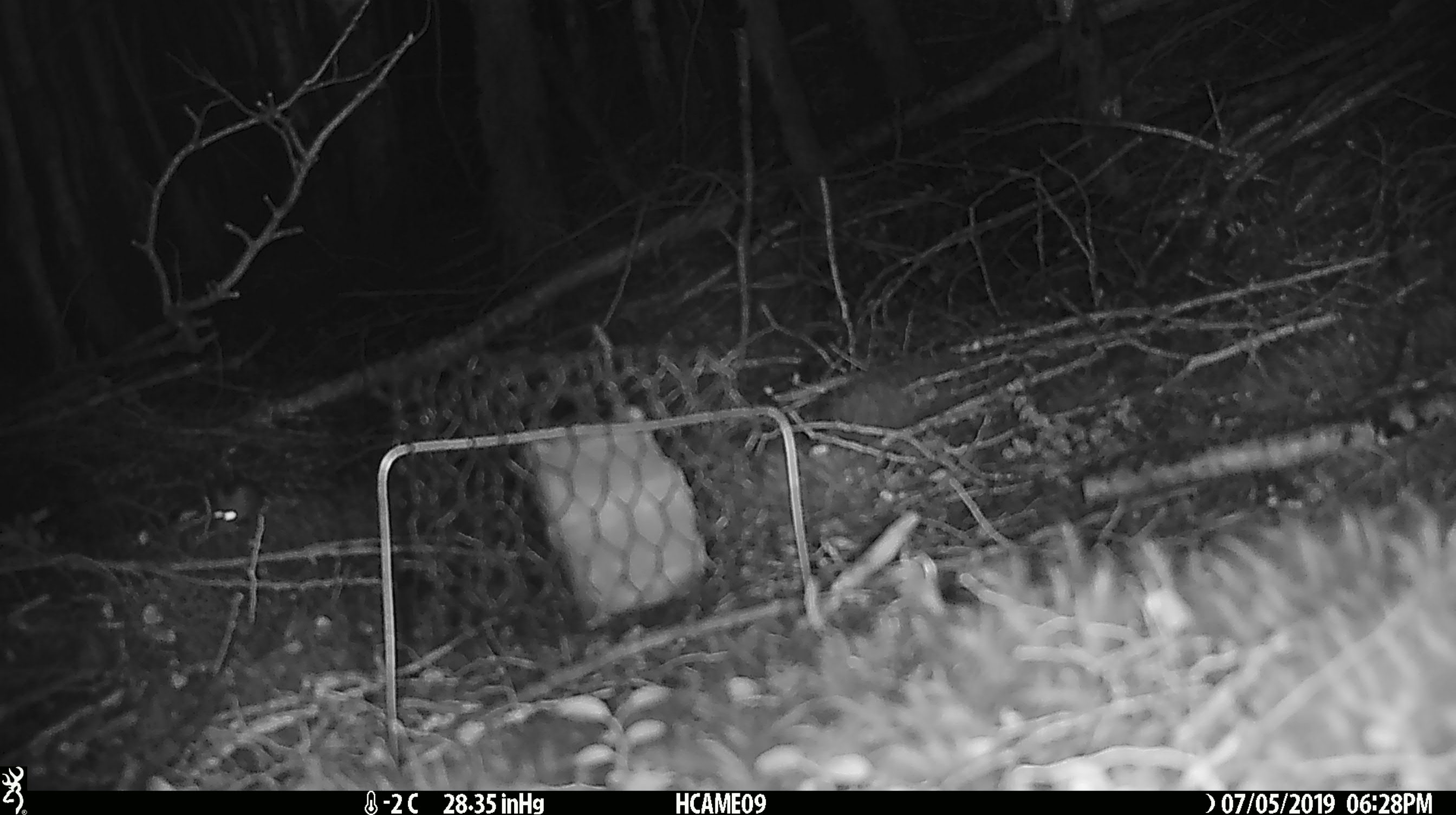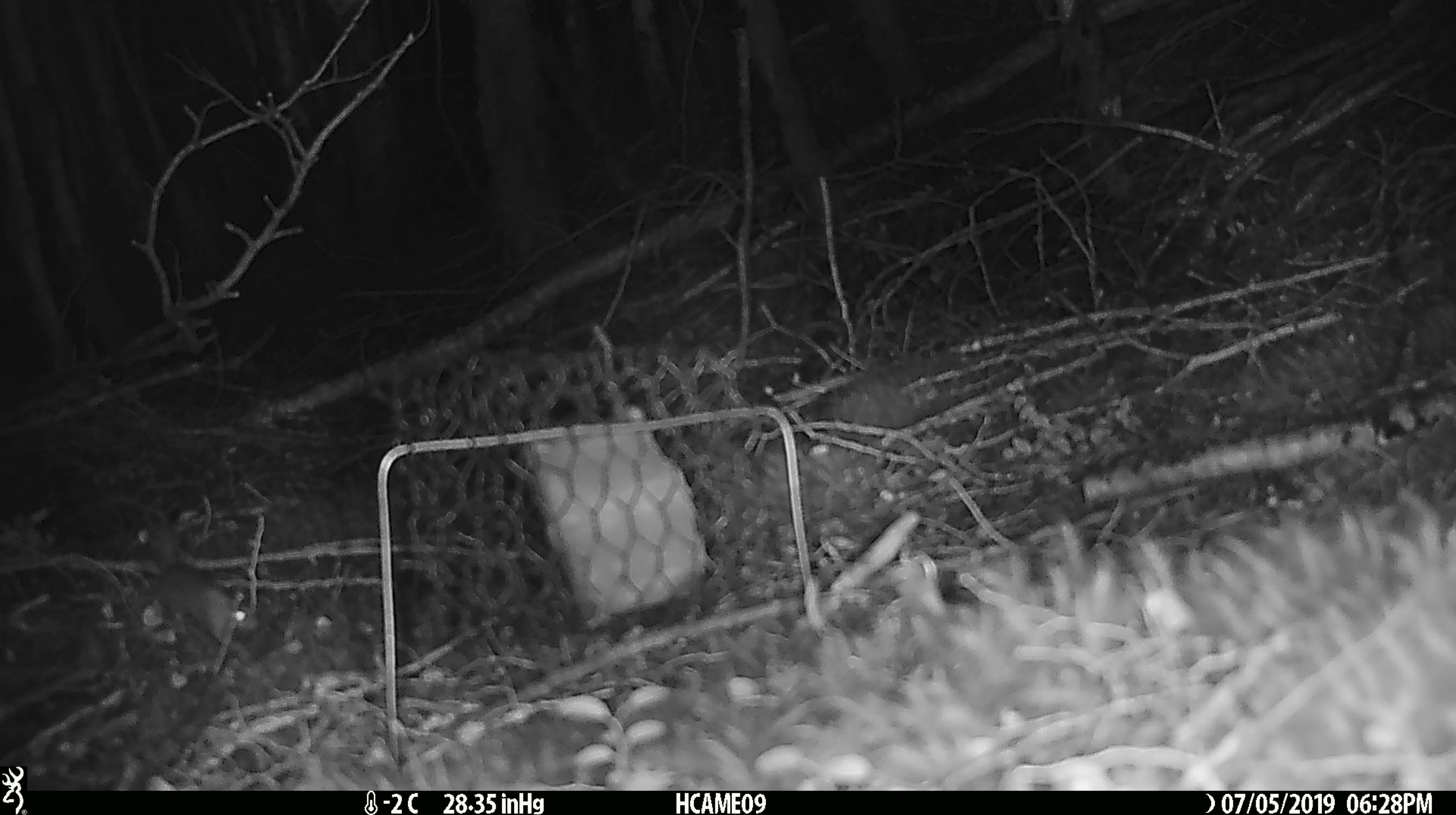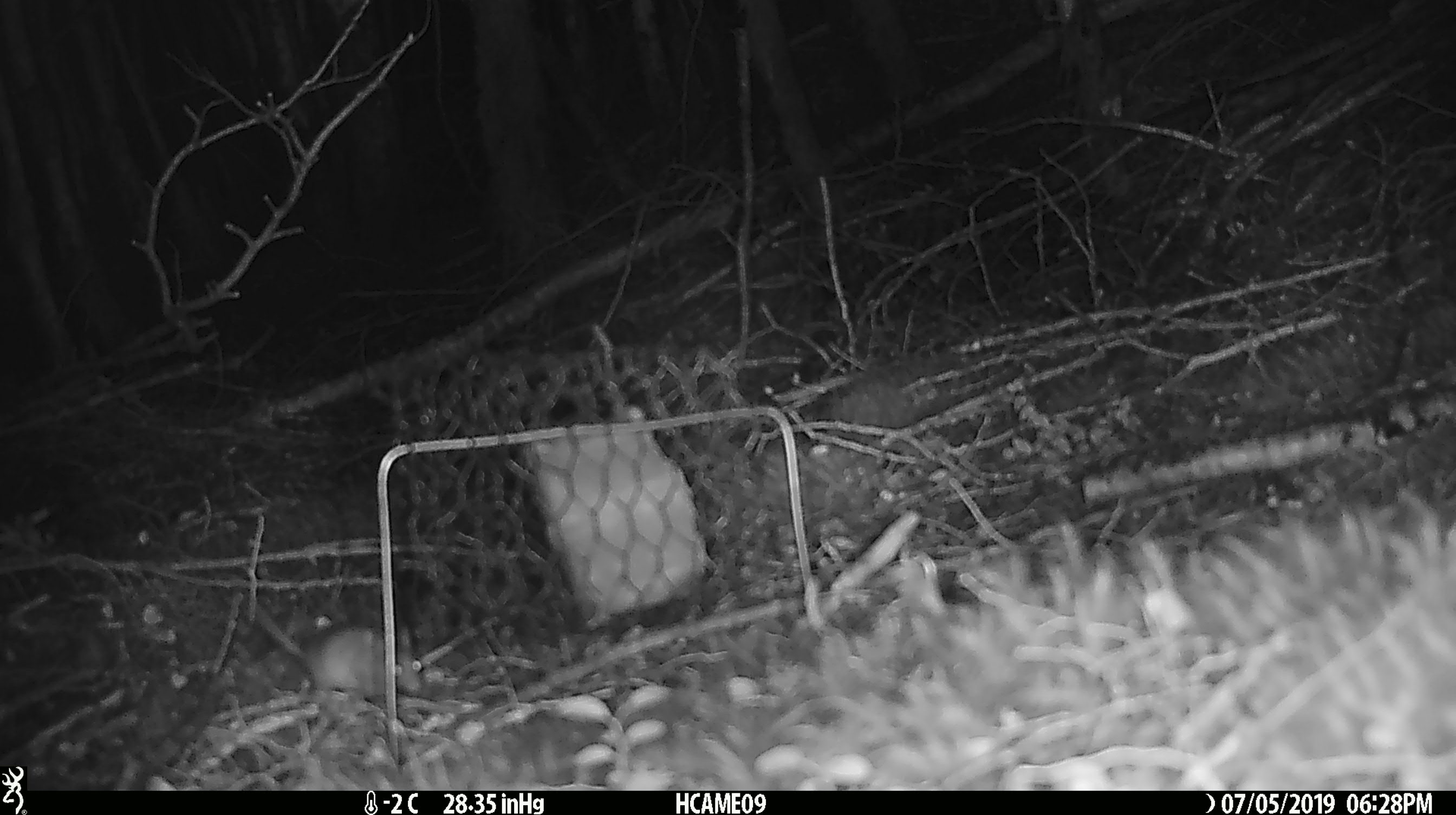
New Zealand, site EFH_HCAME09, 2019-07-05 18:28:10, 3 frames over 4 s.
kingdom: Animalia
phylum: Chordata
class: Mammalia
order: Rodentia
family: Muridae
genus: Mus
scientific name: Mus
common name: mouse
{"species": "mouse (Mus)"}